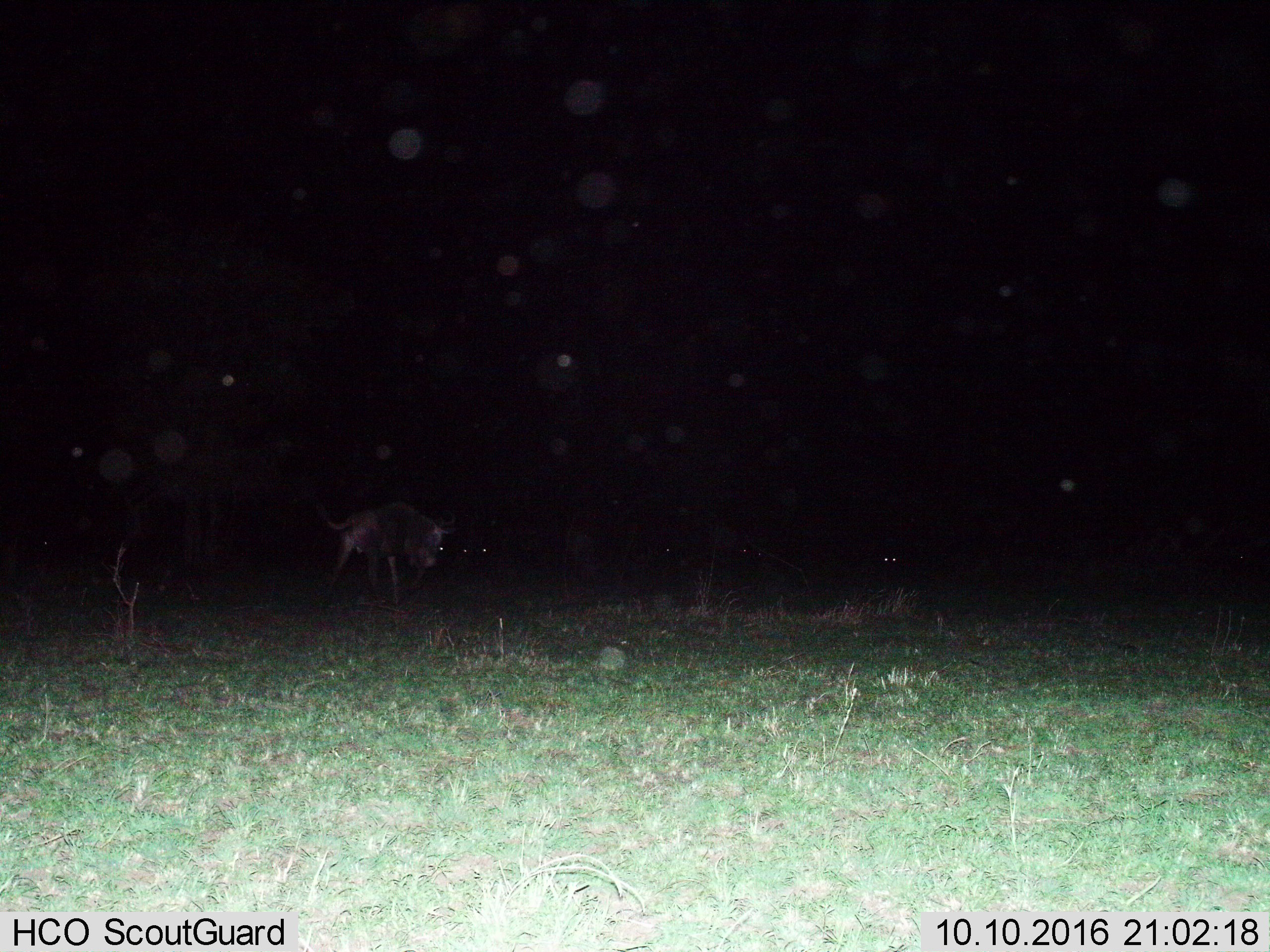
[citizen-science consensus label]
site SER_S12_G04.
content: unidentified animal